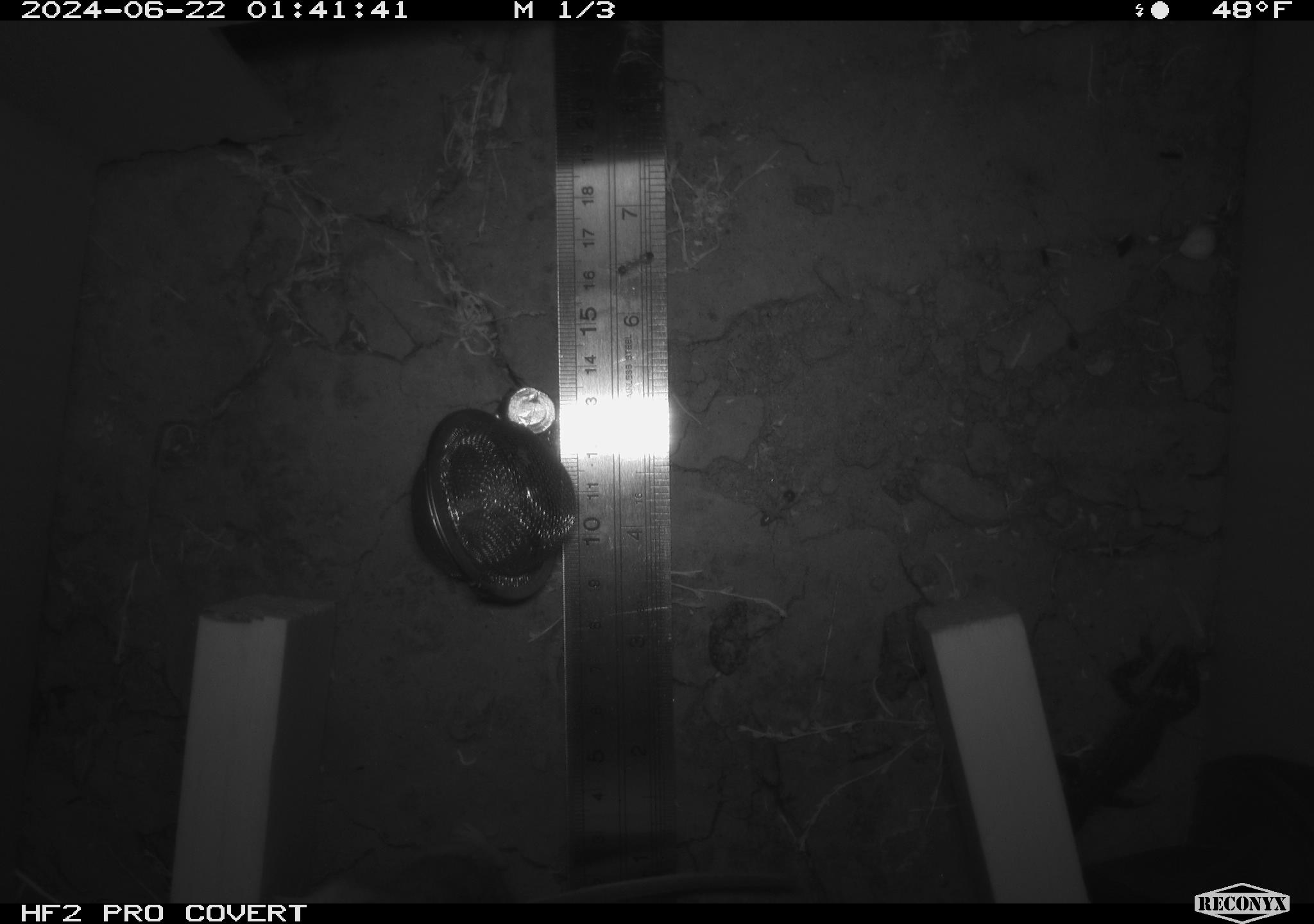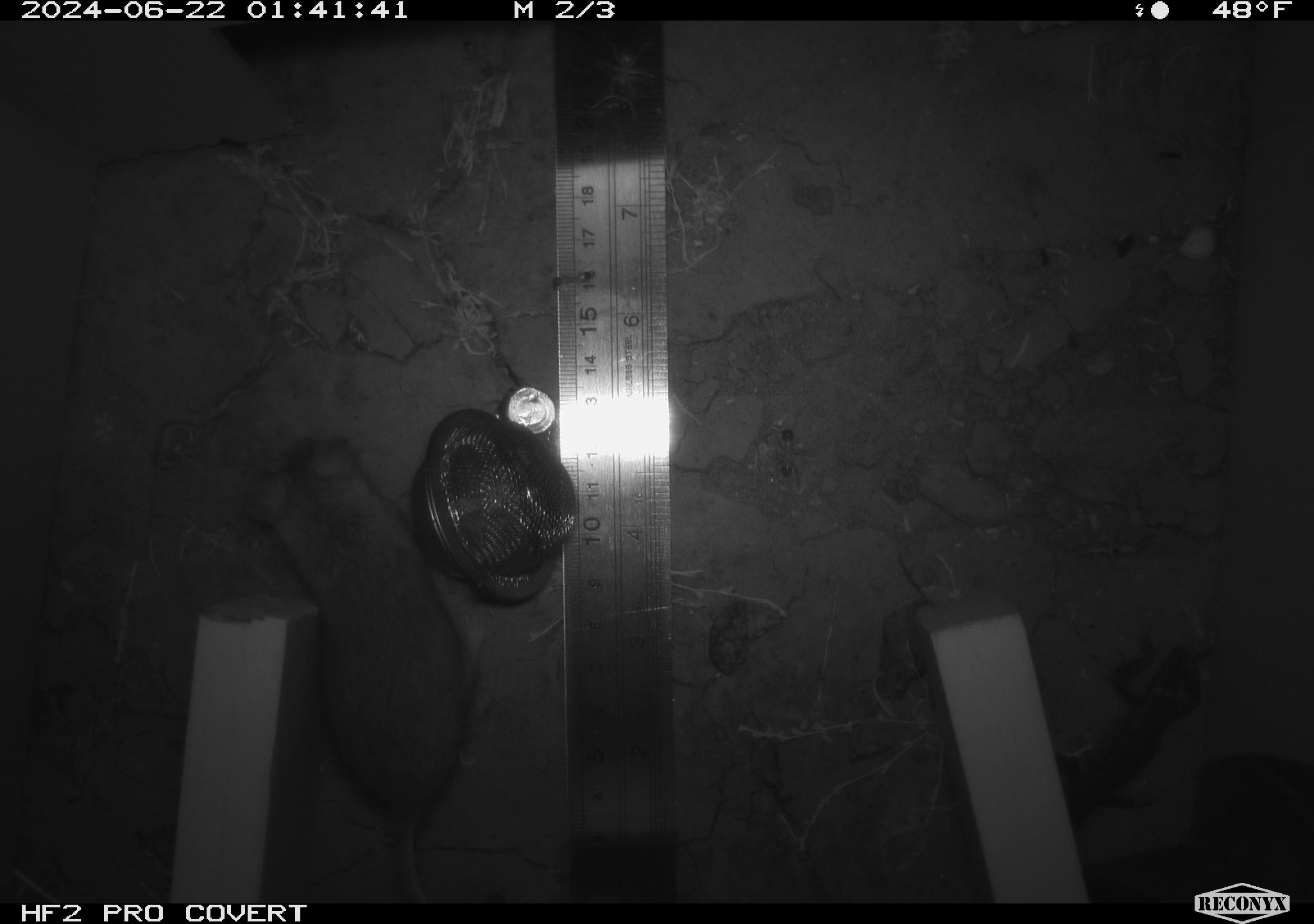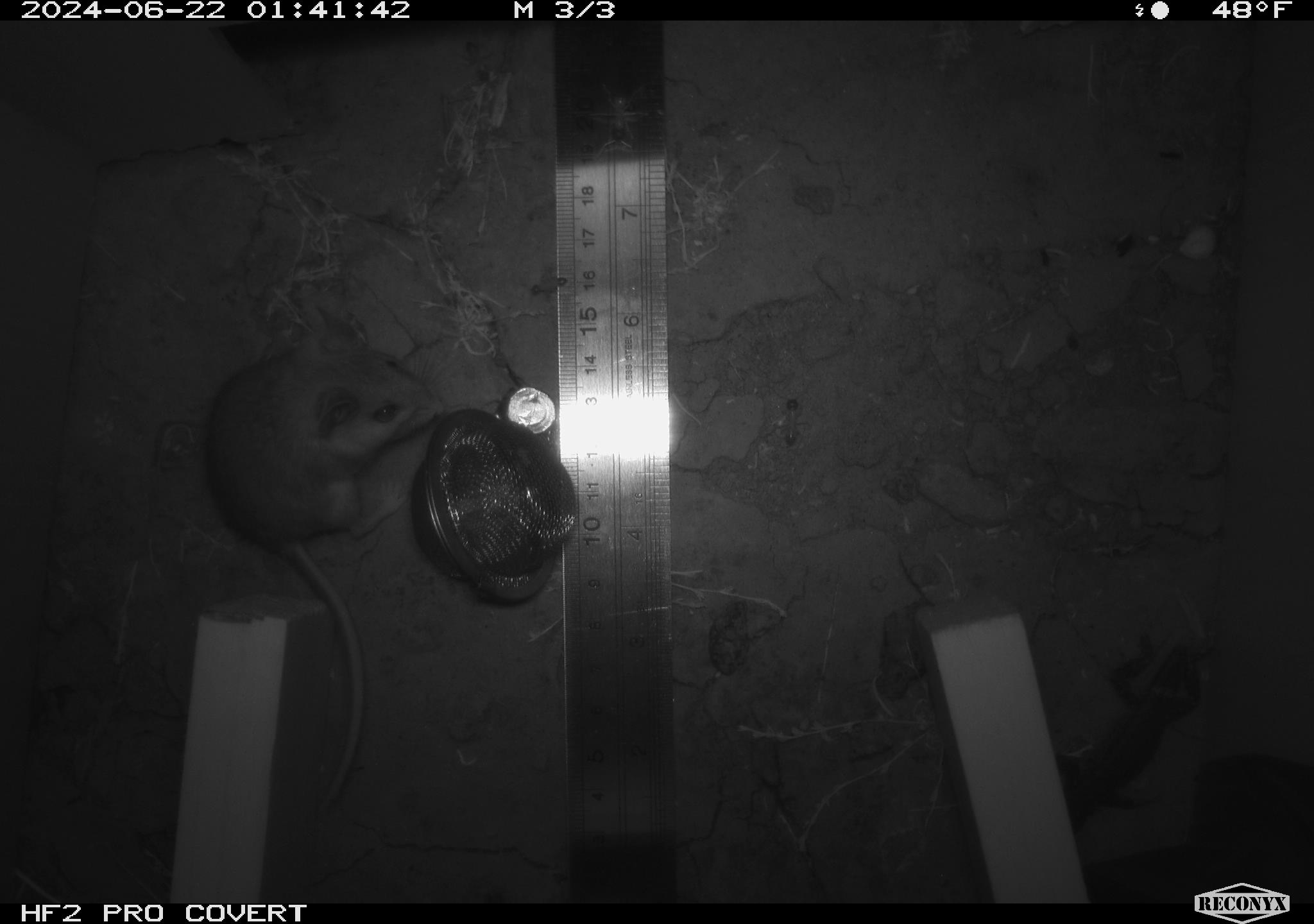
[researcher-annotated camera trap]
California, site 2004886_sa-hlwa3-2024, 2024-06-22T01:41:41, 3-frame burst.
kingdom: Animalia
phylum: Chordata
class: Mammalia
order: Rodentia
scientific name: Rodentia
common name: mouse species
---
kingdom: Animalia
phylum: Chordata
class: Reptilia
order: Squamata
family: Phrynosomatidae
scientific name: Phrynosomatidae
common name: phrynosomatid lizards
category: phrynosomatidae family